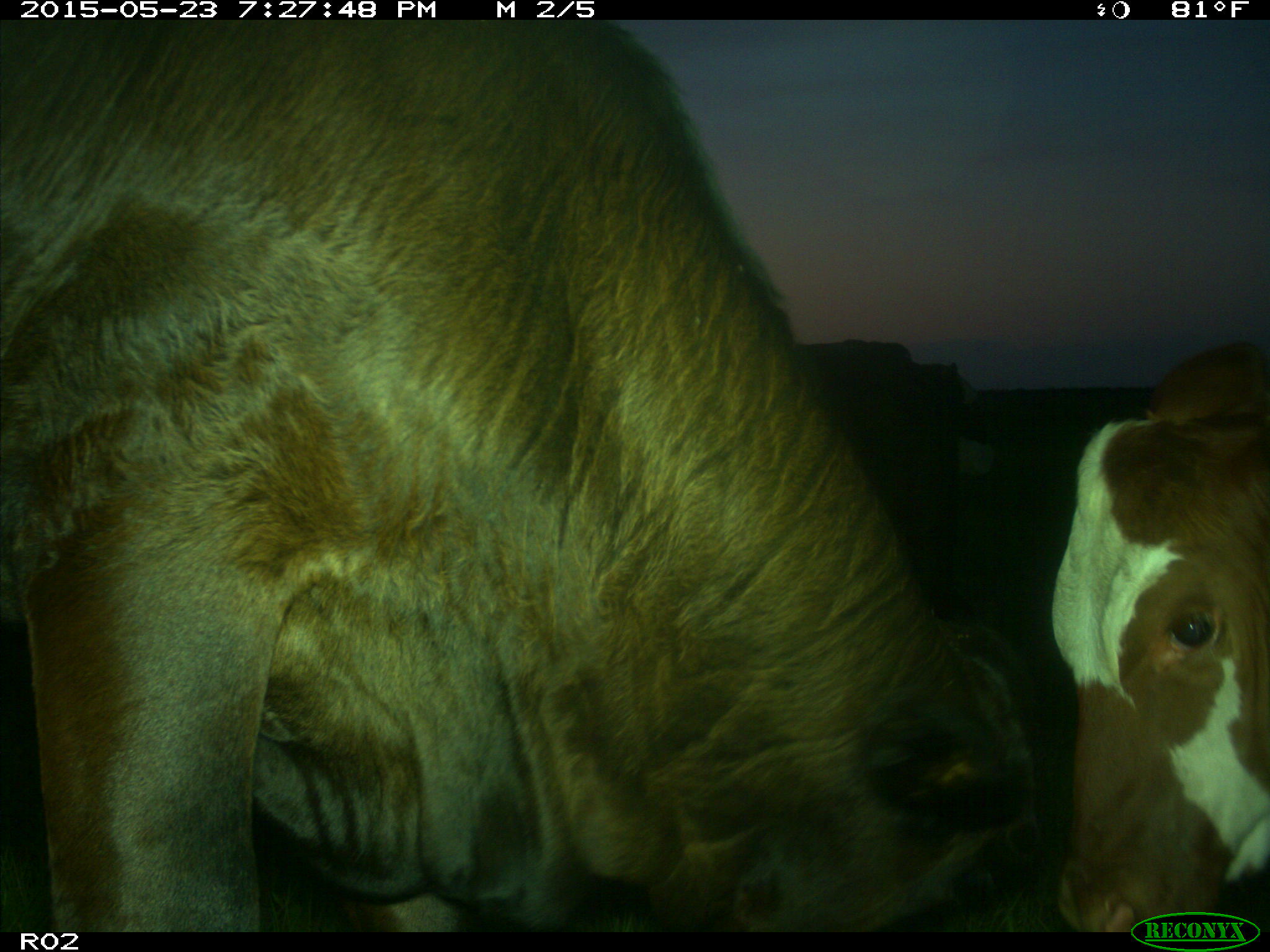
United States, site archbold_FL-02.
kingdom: Animalia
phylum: Chordata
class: Mammalia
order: Artiodactyla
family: Bovidae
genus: Bos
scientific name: Bos taurus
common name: domestic cow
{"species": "Bos taurus (domestic cow)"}